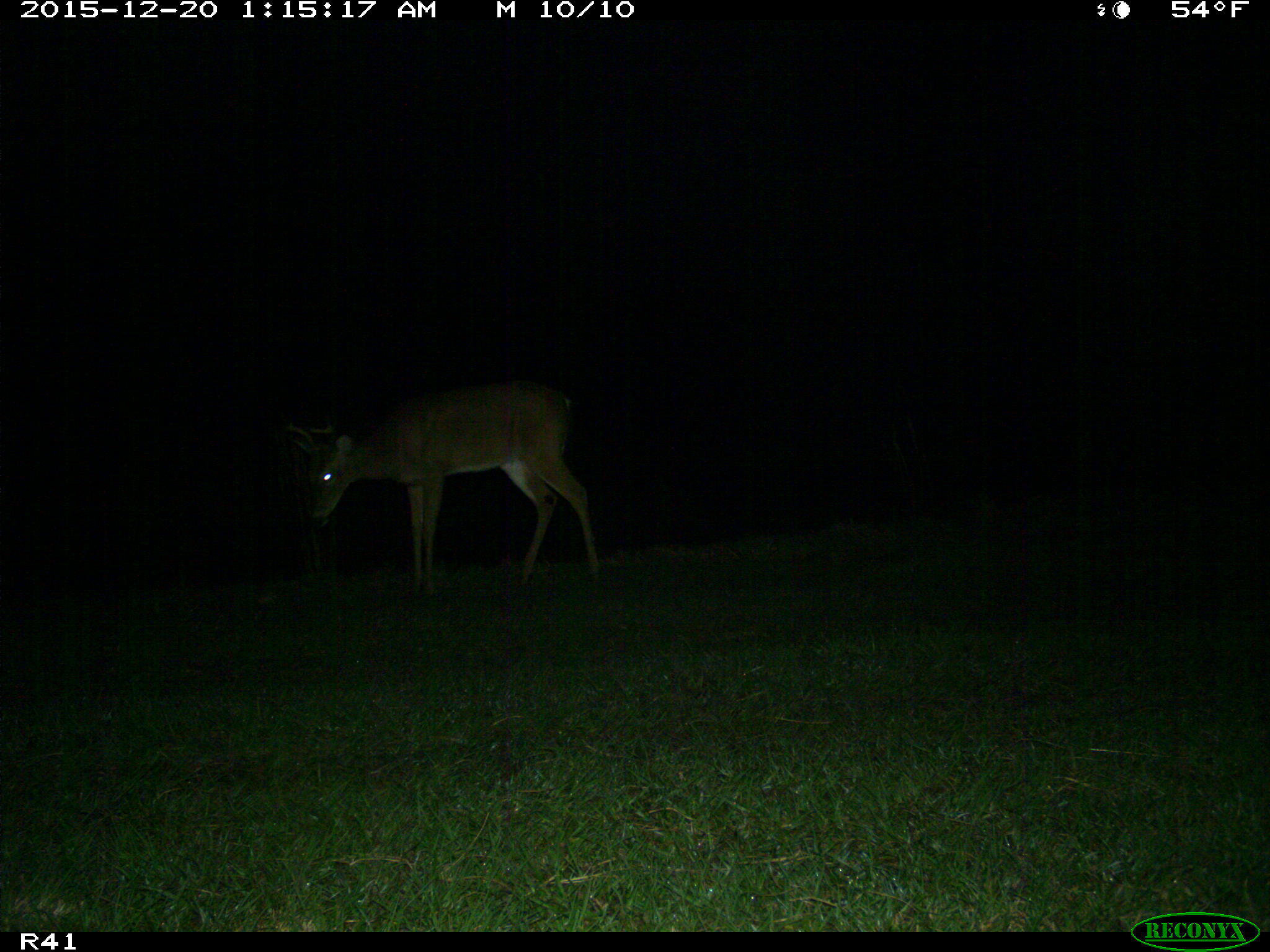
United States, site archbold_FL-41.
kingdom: Animalia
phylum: Chordata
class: Mammalia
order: Artiodactyla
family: Cervidae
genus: Odocoileus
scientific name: Odocoileus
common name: deer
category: unidentified deer